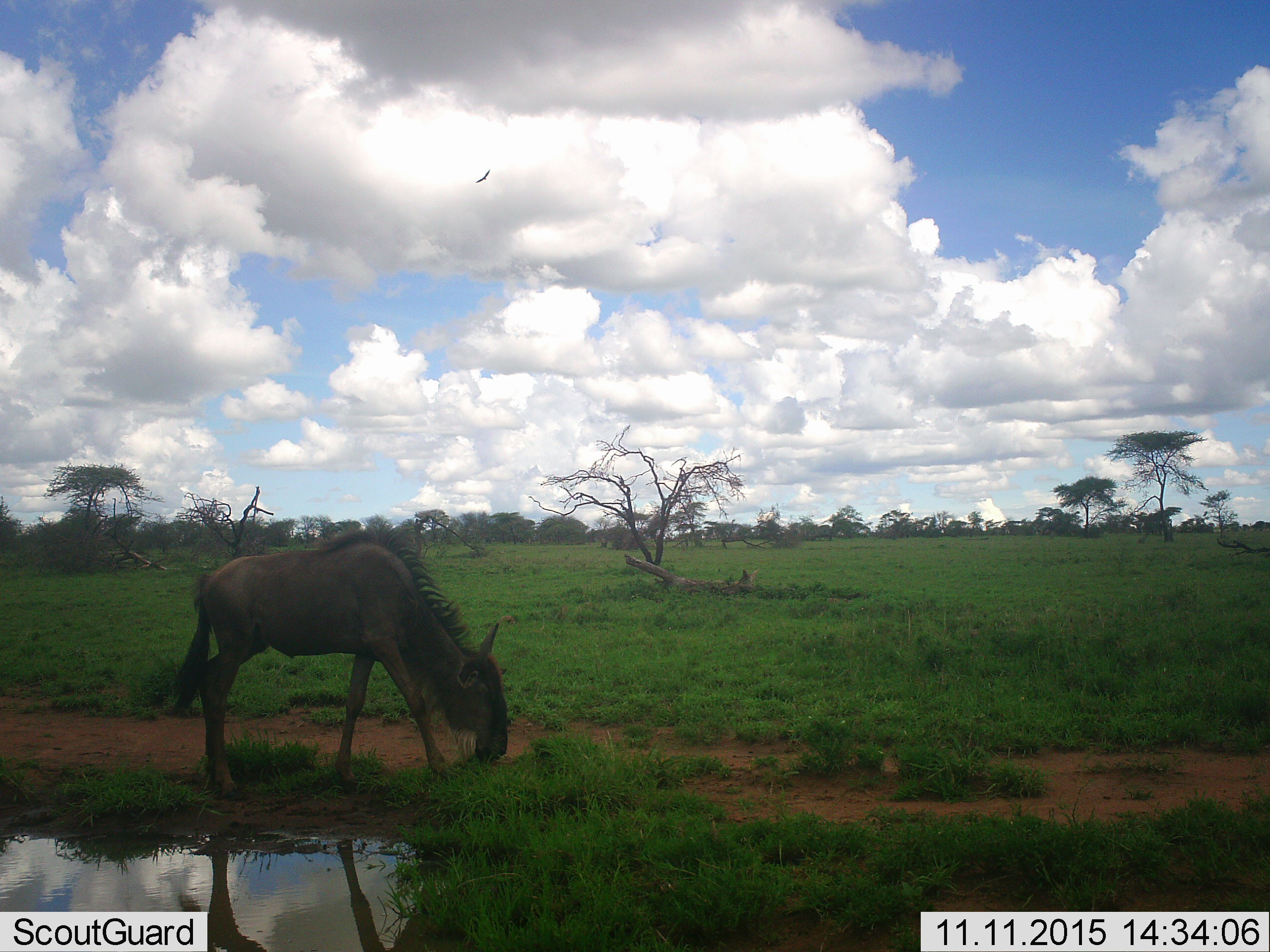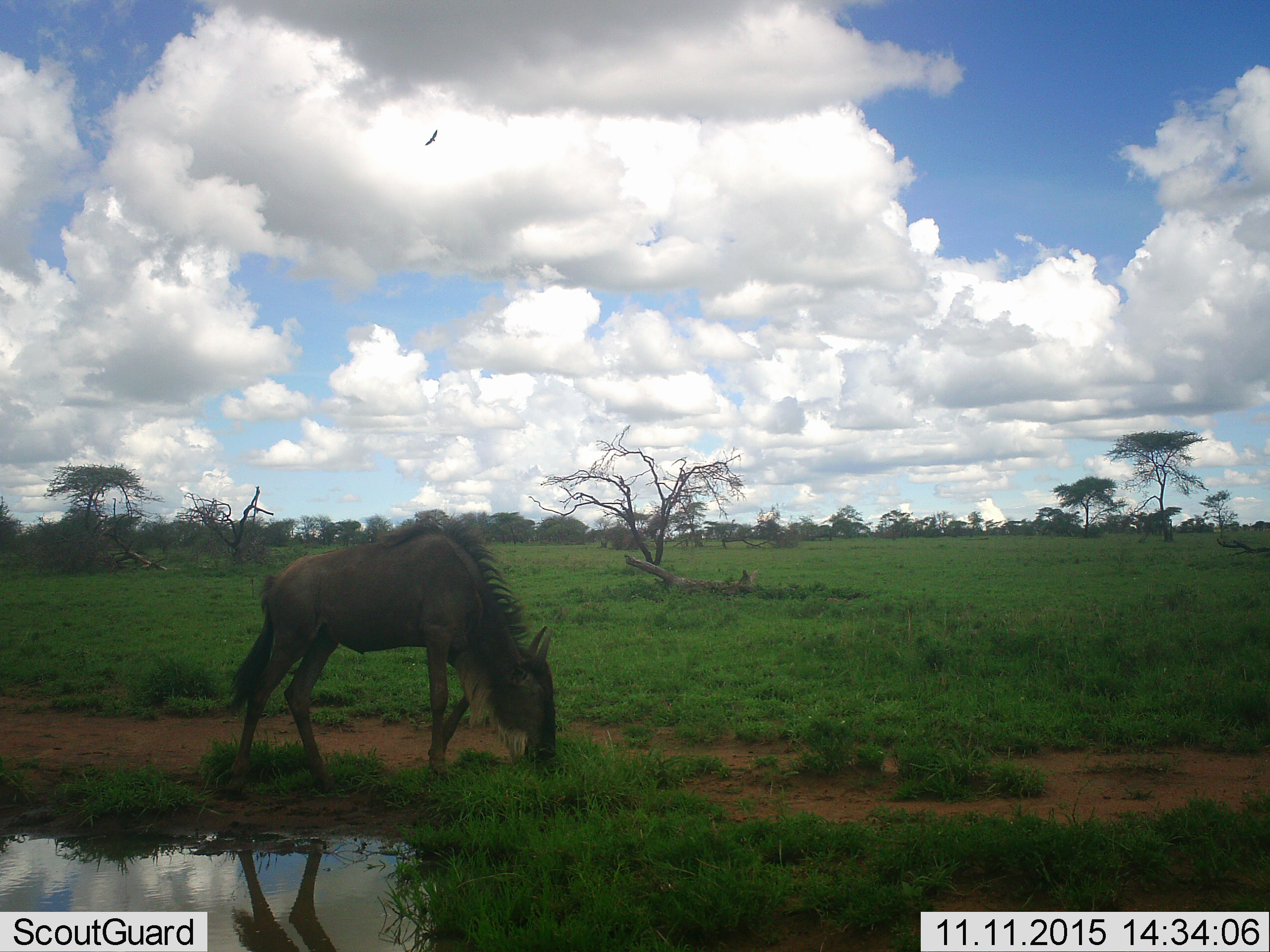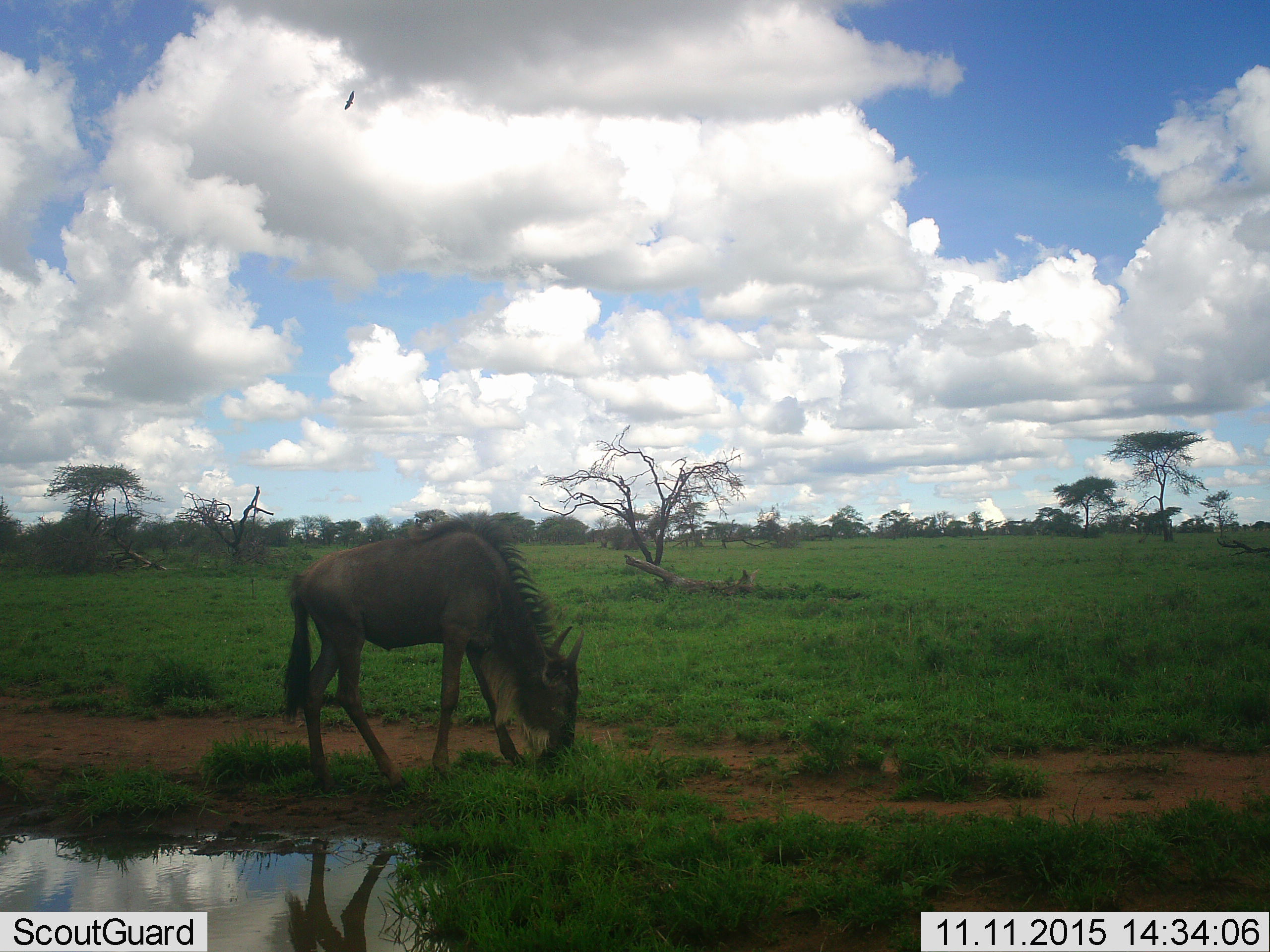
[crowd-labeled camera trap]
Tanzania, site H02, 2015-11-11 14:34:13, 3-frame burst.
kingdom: Animalia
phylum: Chordata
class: Mammalia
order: Artiodactyla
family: Bovidae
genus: Connochaetes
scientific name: Connochaetes taurinus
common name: blue wildebeest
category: wildebeest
Wildebeest (blue wildebeest) (Connochaetes taurinus), count 1. Behavior (volunteer vote fractions): standing 0%, resting 10%, moving 30%, interacting 0%. Young present (vote fraction): 10%. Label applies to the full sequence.